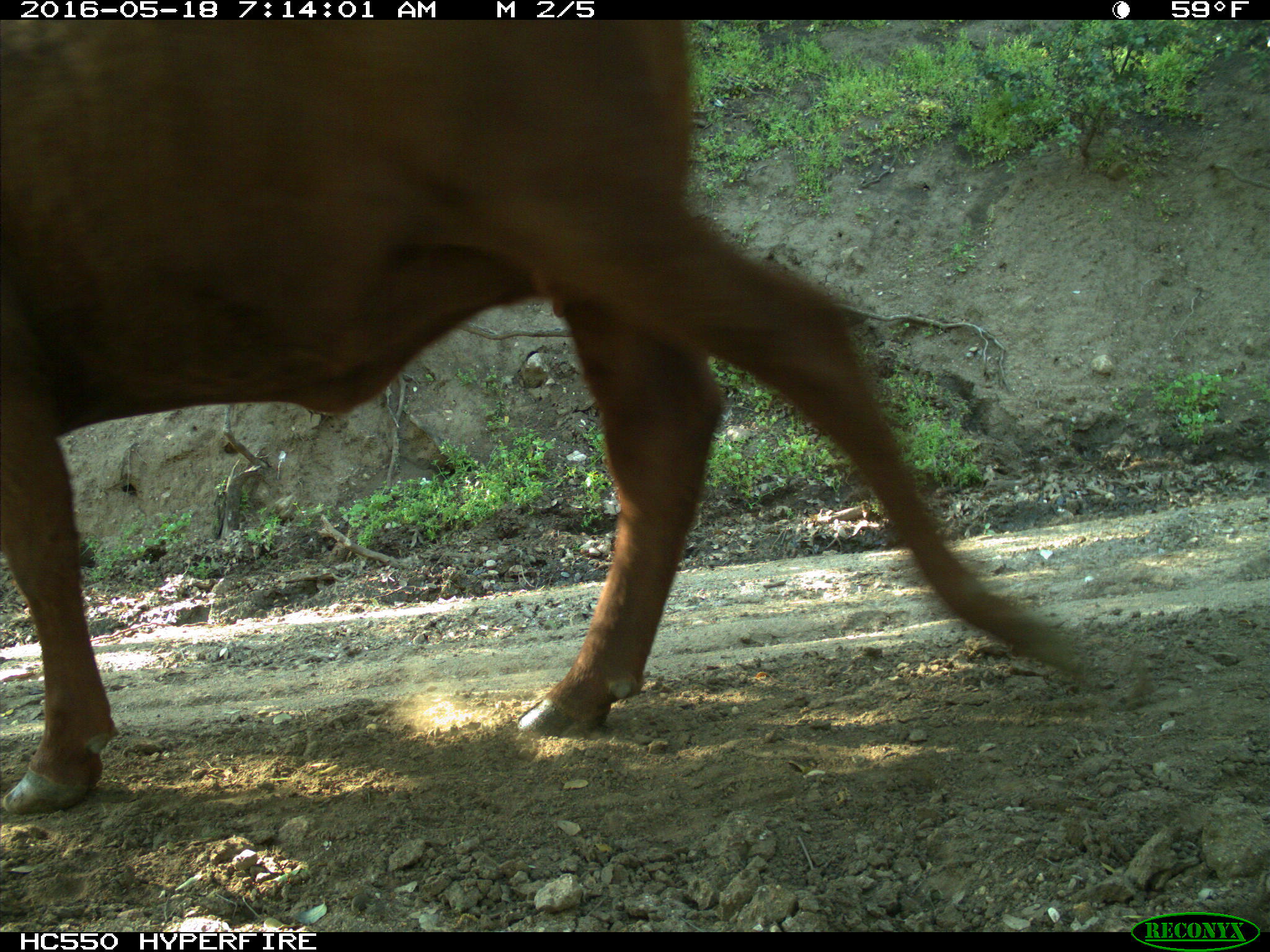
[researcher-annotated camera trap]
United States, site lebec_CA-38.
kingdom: Animalia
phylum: Chordata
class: Mammalia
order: Artiodactyla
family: Bovidae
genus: Bos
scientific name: Bos taurus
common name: domestic cow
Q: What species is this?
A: Bos taurus (domestic cow).